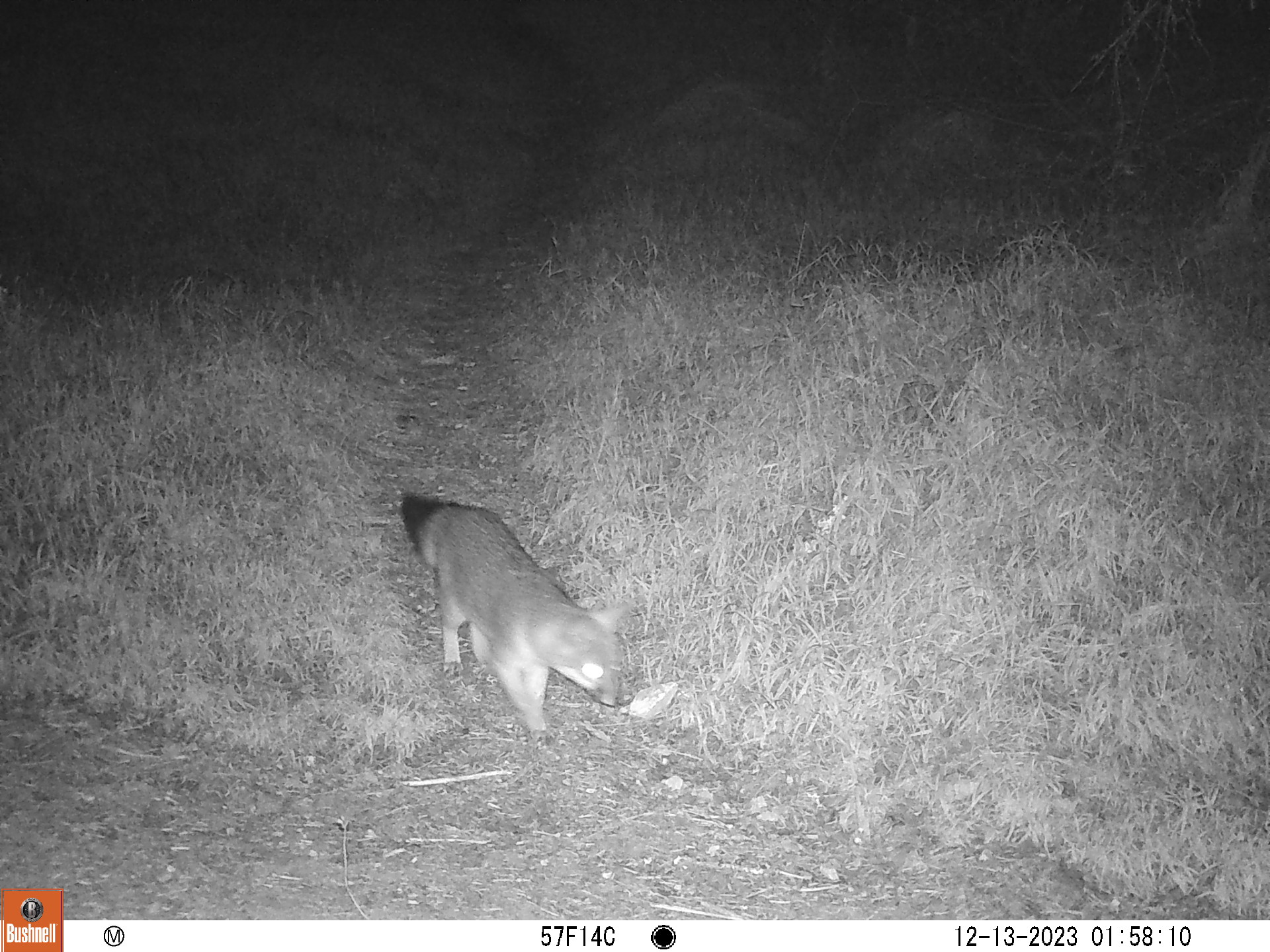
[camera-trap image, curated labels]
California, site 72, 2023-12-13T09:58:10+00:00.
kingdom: Animalia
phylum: Chordata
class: Mammalia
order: Carnivora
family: Canidae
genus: Urocyon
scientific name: Urocyon cinereoargenteus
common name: gray fox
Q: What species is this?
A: Gray fox (Urocyon cinereoargenteus).